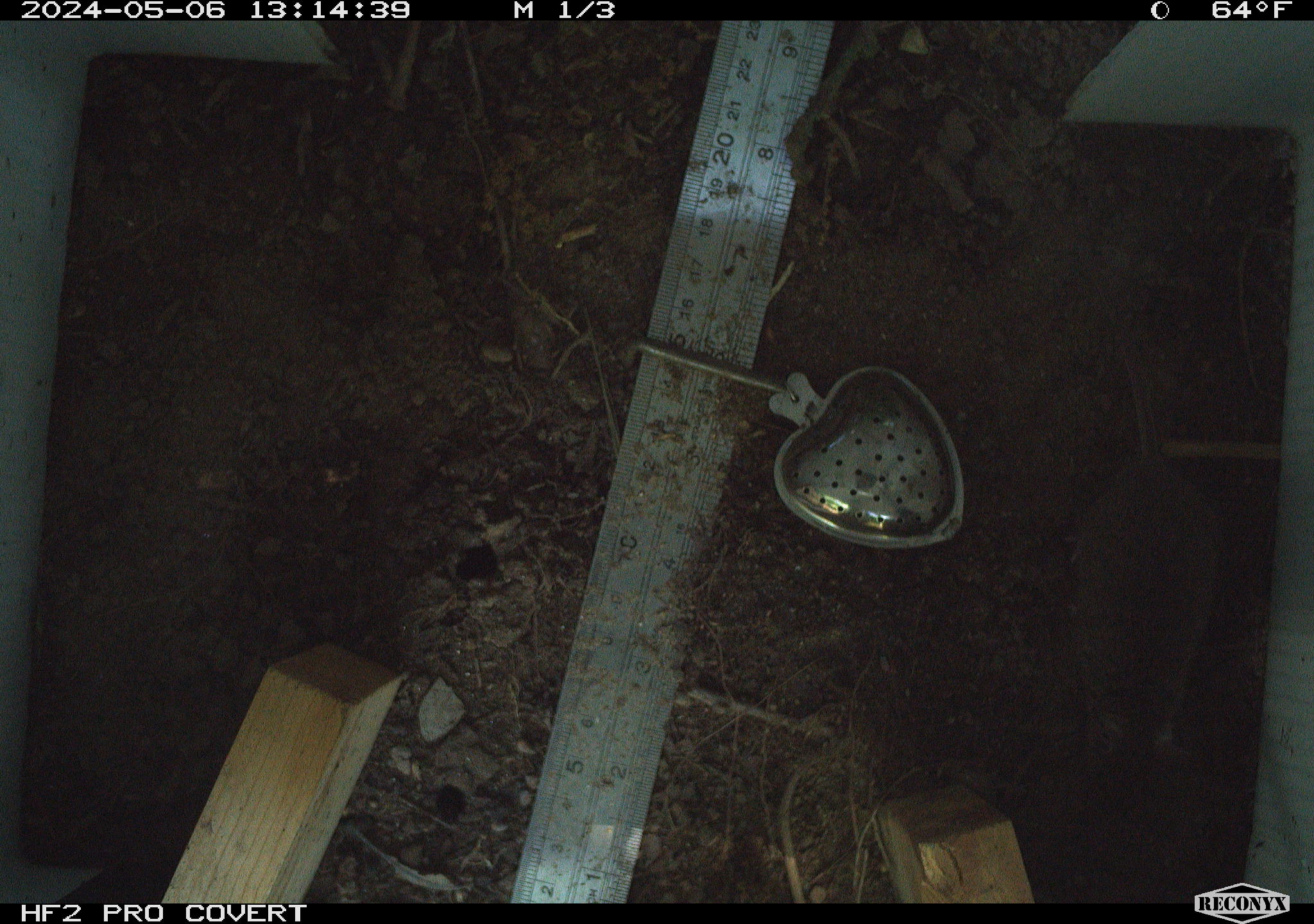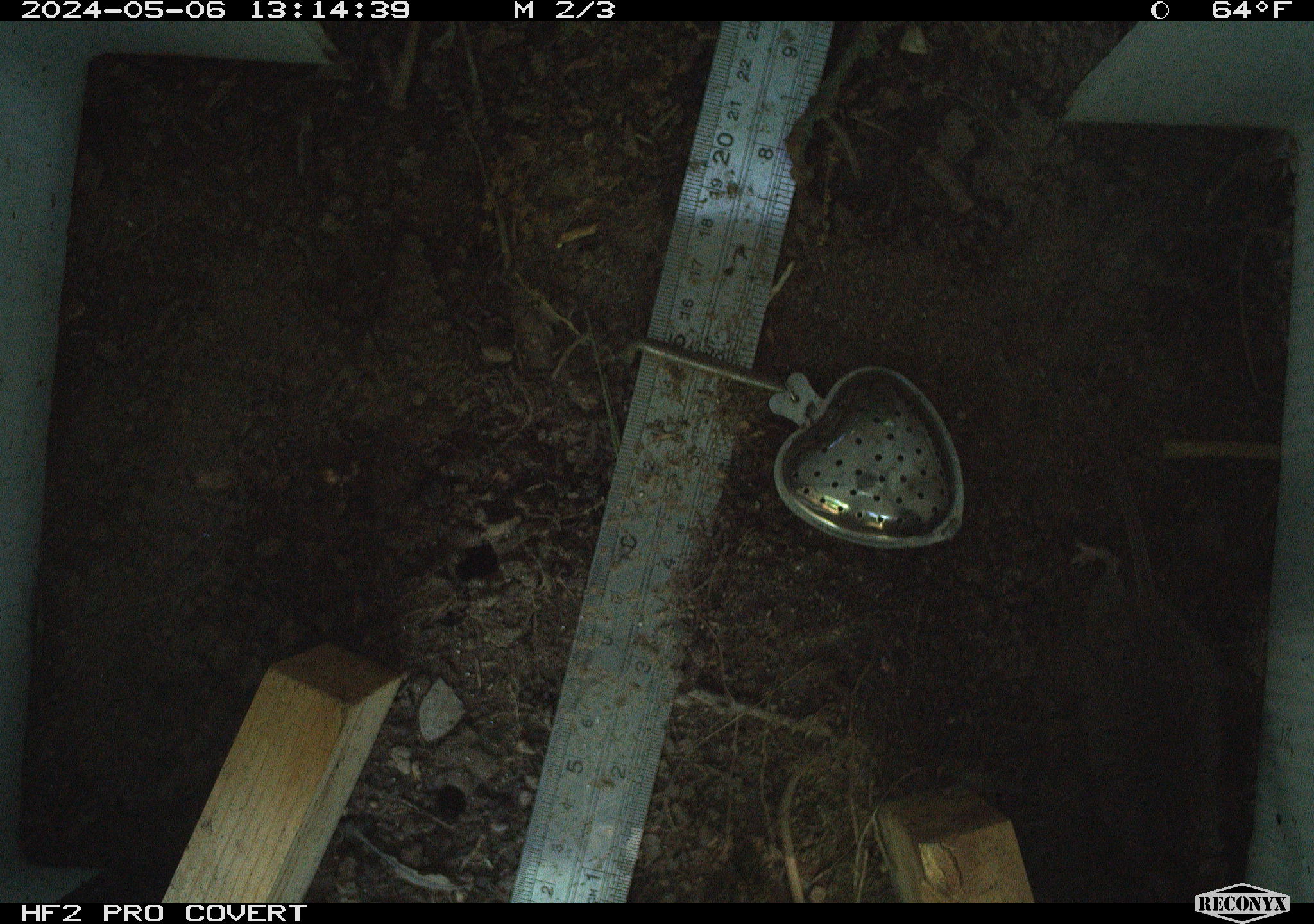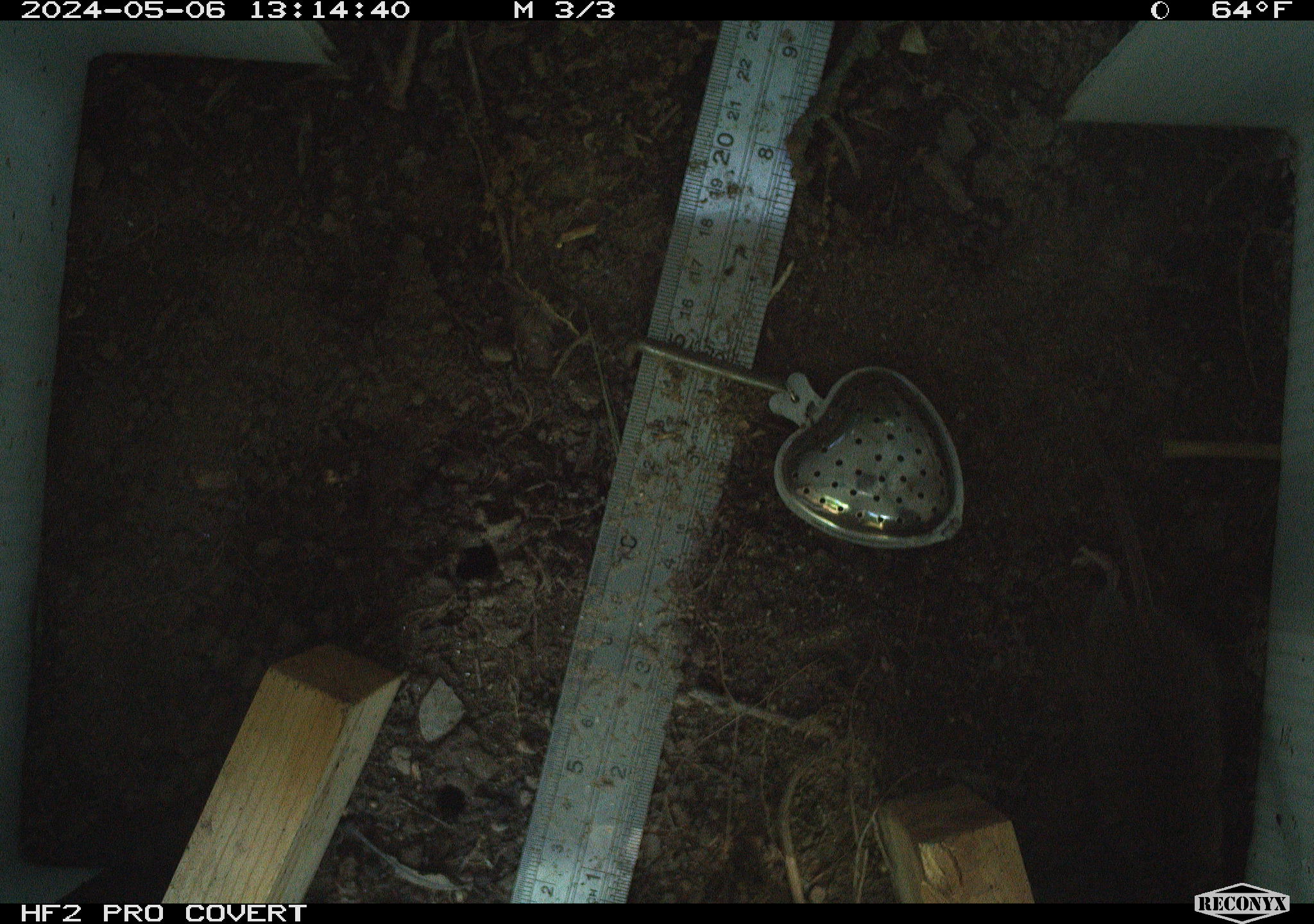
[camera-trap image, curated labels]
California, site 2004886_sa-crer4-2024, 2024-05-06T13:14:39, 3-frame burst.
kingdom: Animalia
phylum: Chordata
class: Mammalia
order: Rodentia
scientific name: Rodentia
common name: mouse species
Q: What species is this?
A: Mouse species (Rodentia).